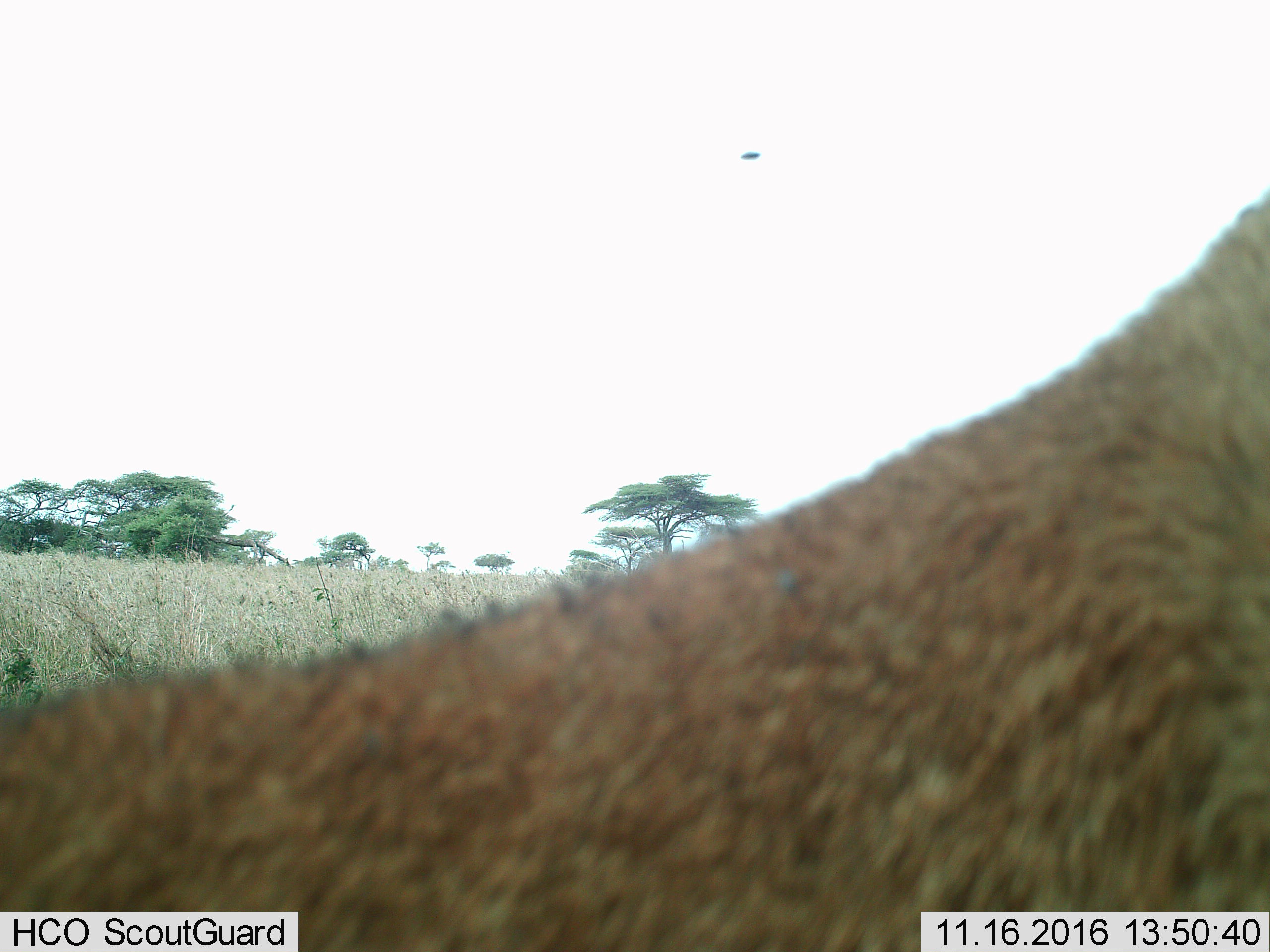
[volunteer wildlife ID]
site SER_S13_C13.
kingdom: Animalia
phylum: Chordata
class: Mammalia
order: Carnivora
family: Felidae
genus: Panthera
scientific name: Panthera leo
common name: lion female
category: lionfemale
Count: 1.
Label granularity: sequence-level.